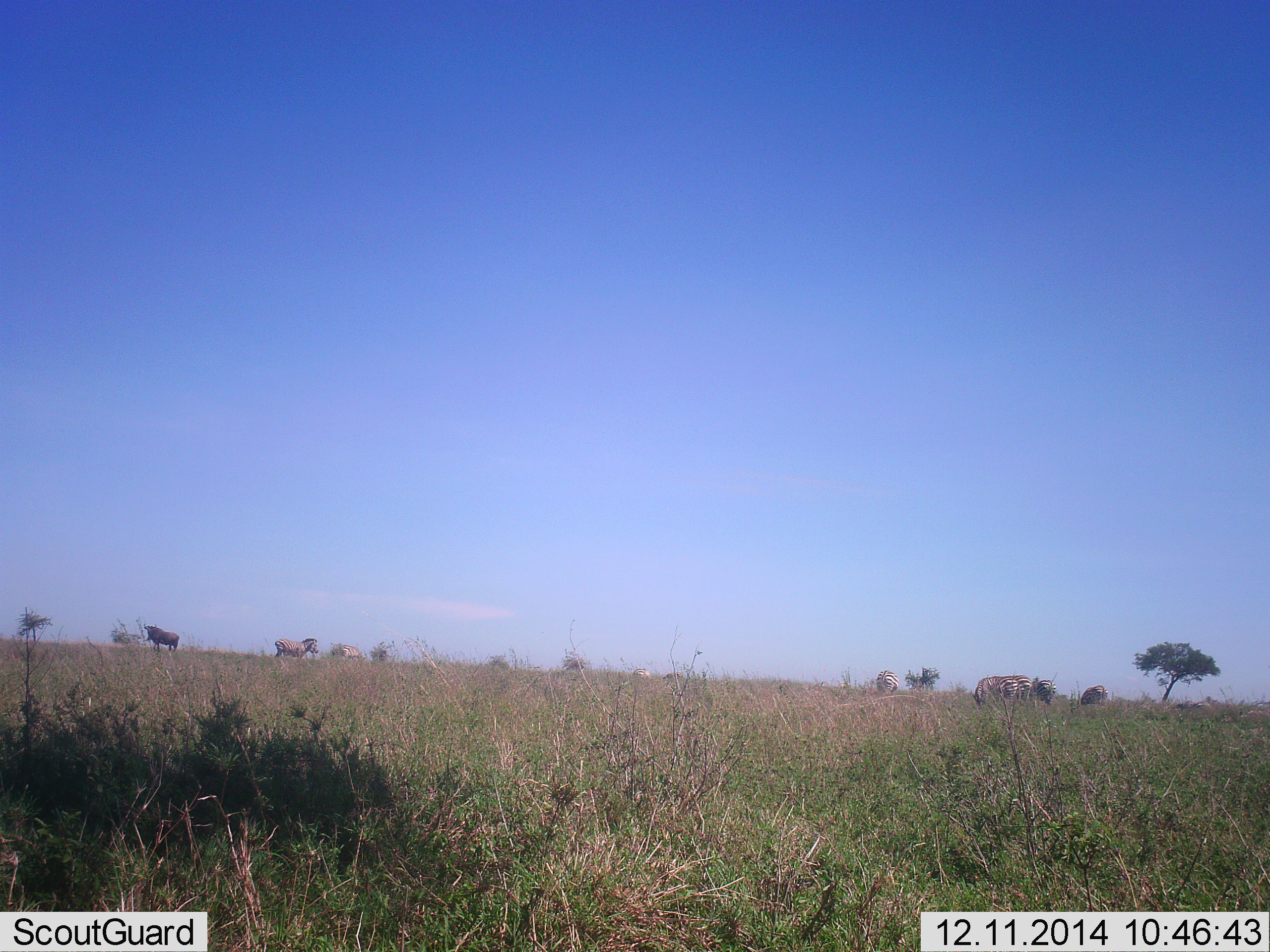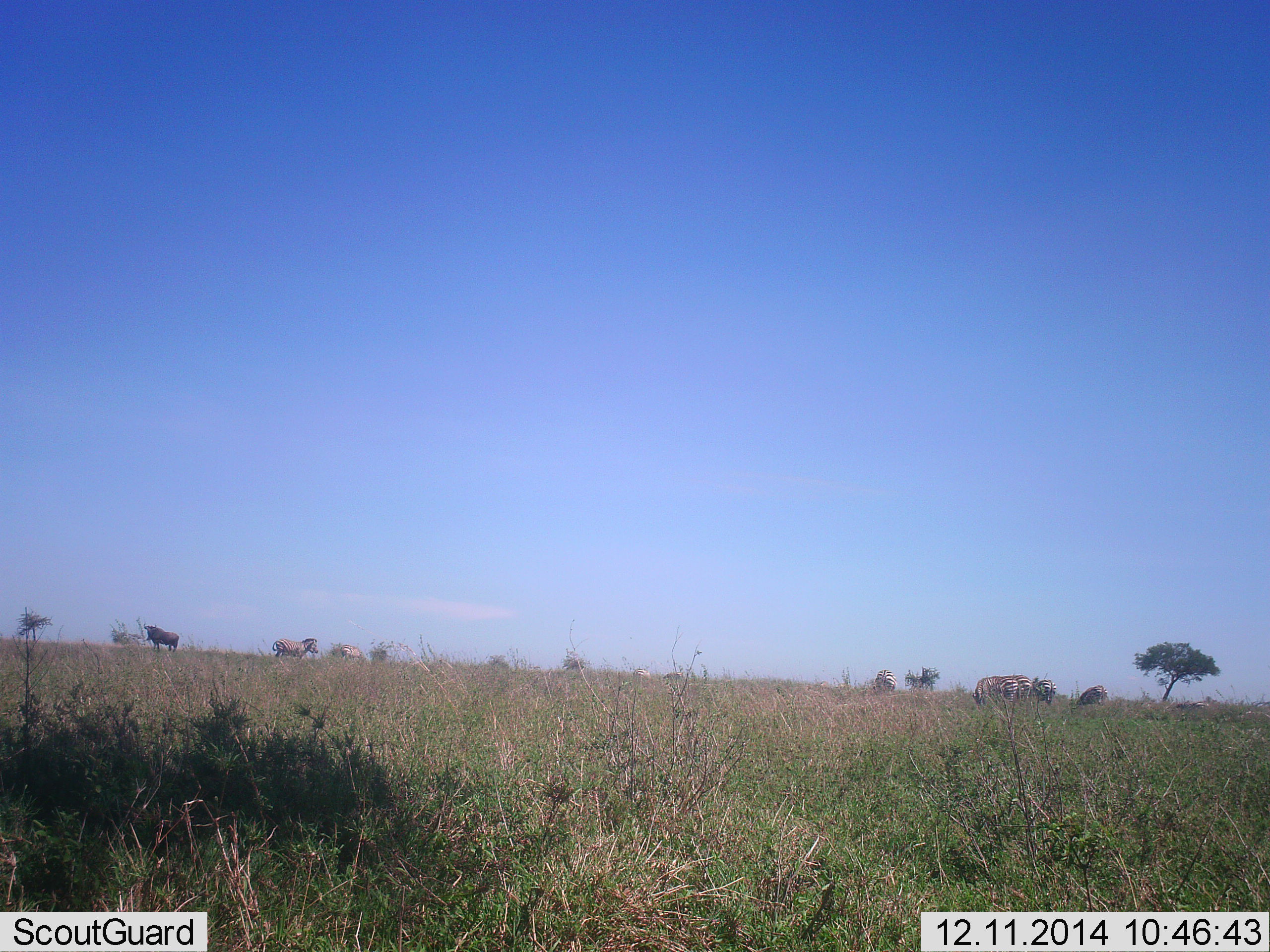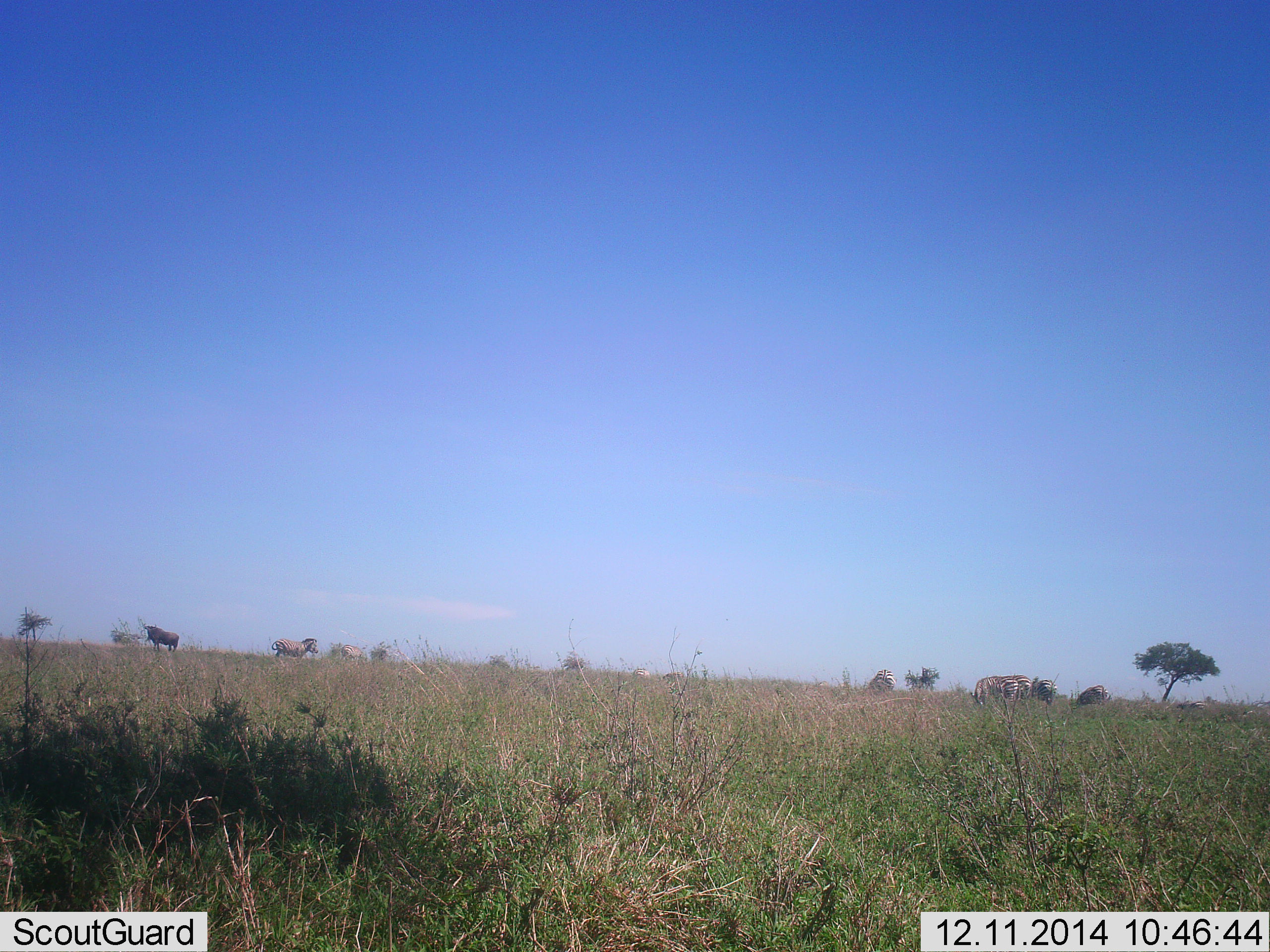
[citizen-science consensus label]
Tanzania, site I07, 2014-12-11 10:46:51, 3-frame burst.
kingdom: Animalia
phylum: Chordata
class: Mammalia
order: Artiodactyla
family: Bovidae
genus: Connochaetes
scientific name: Connochaetes taurinus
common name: blue wildebeest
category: wildebeest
Wildebeest (blue wildebeest) (Connochaetes taurinus), count 1. Behavior (volunteer vote fractions): standing 91%, resting 0%, moving 9%, interacting 0%. Young present (vote fraction): 0%. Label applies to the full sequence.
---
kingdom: Animalia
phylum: Chordata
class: Mammalia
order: Perissodactyla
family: Equidae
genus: Equus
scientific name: Equus quagga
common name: plains zebra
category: zebra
Zebra (plains zebra) (Equus quagga), count 6. Behavior (volunteer vote fractions): standing 64%, resting 0%, moving 0%, interacting 0%. Young present (vote fraction): 0%. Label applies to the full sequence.